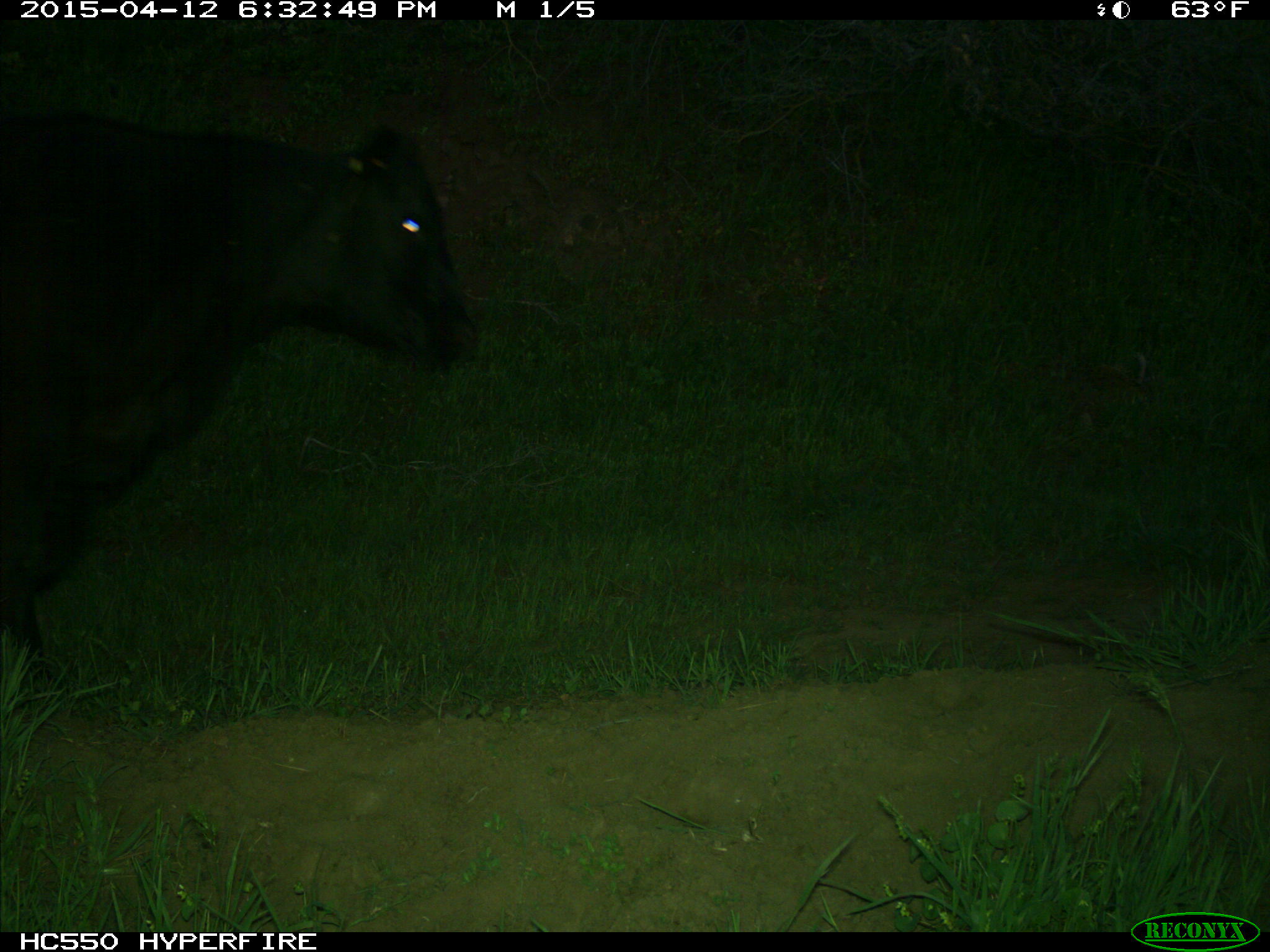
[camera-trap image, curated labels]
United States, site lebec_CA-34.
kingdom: Animalia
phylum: Chordata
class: Mammalia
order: Artiodactyla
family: Bovidae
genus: Bos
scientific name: Bos taurus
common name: domestic cow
Bos taurus (domestic cow).